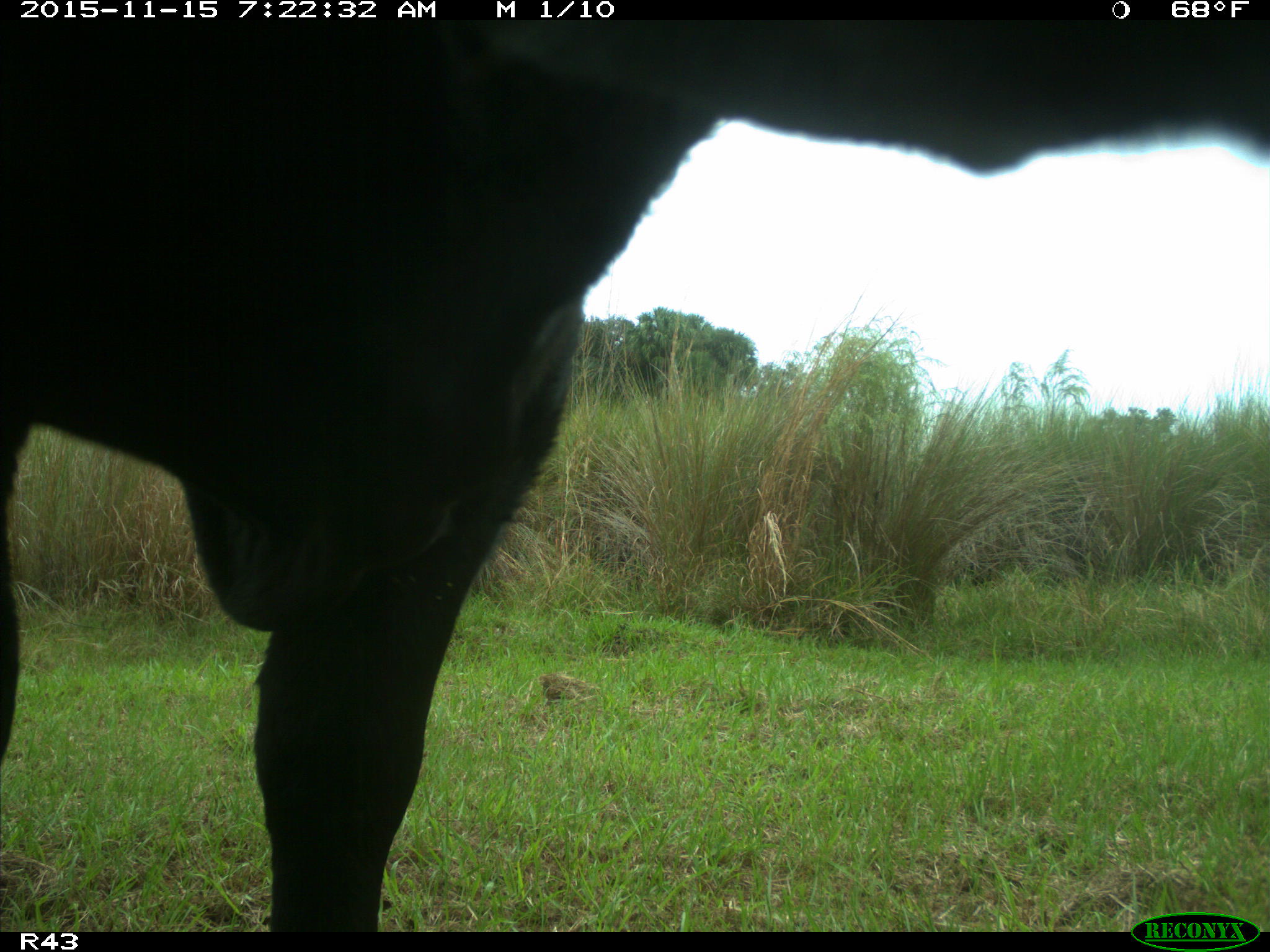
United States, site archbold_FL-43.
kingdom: Animalia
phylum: Chordata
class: Mammalia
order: Artiodactyla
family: Bovidae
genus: Bos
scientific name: Bos taurus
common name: domestic cow